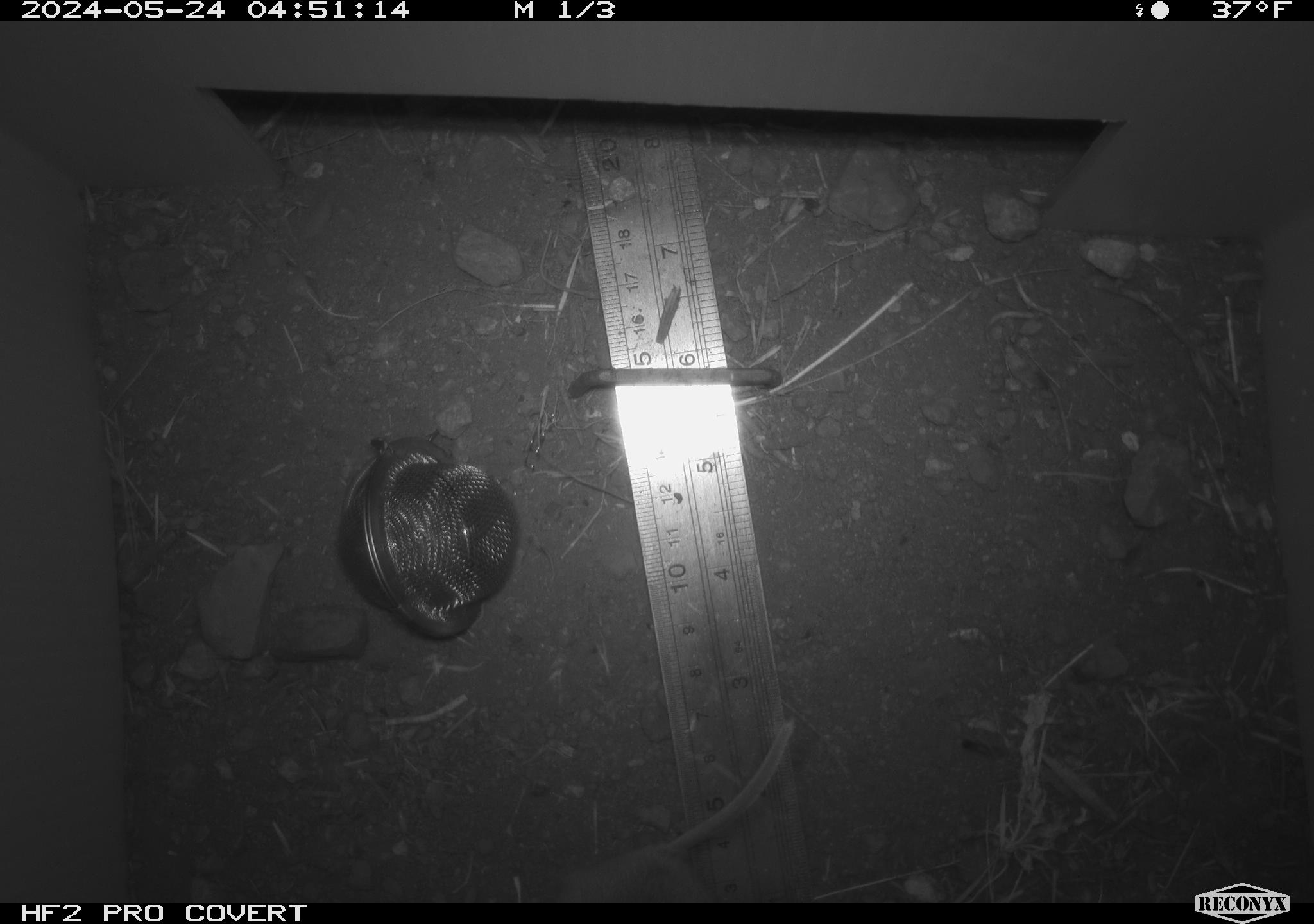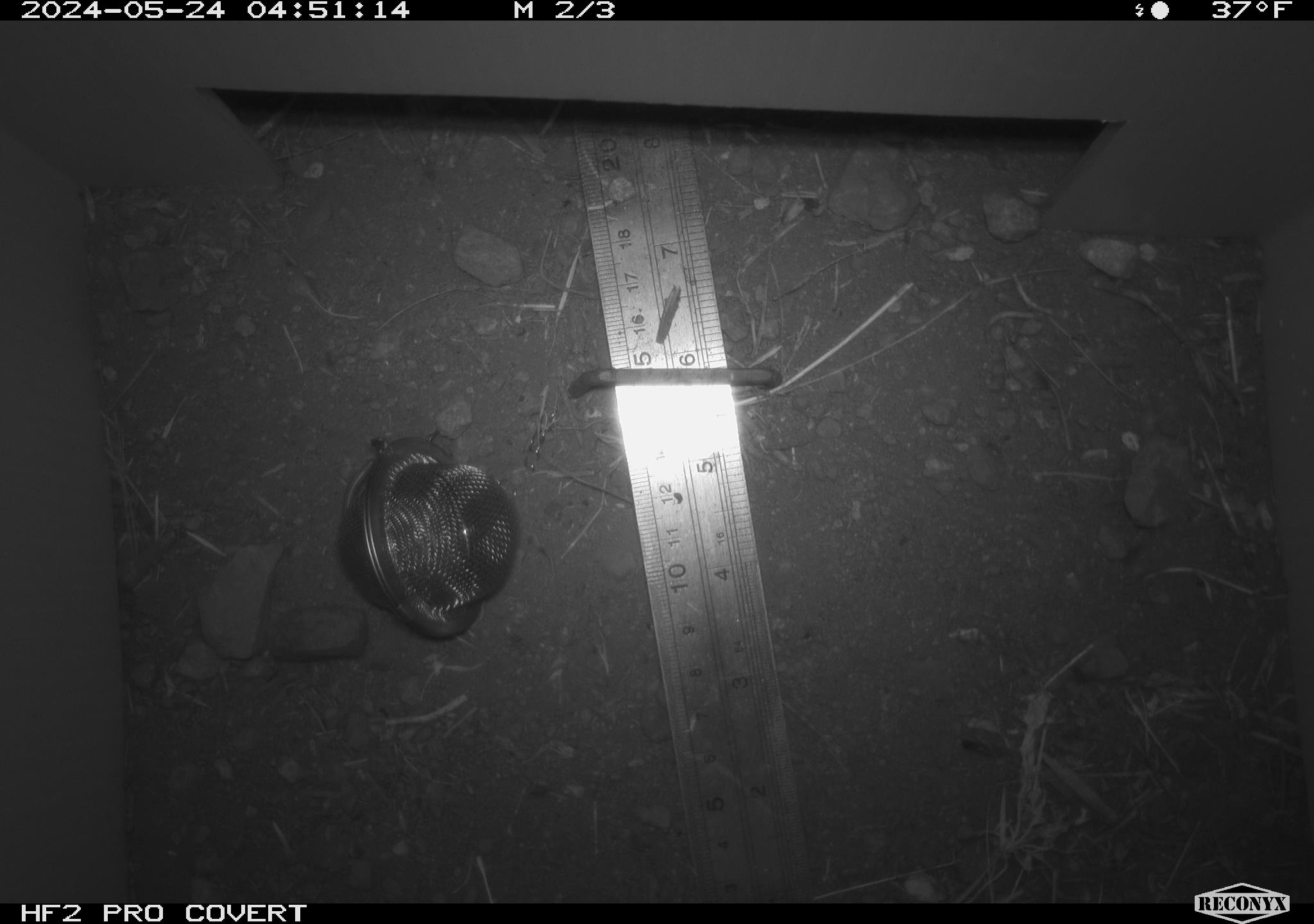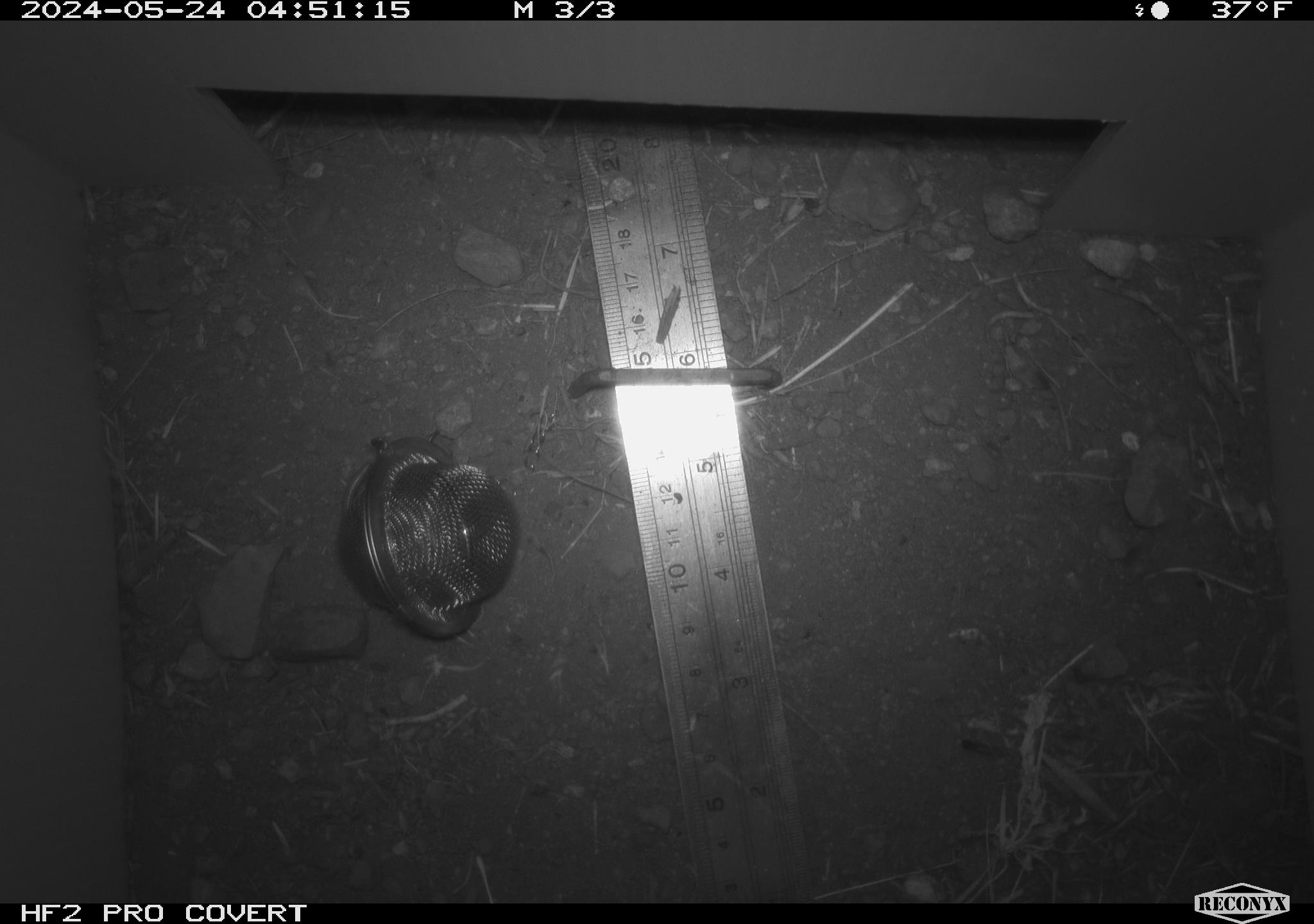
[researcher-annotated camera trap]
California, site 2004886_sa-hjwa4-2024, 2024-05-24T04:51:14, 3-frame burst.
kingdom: Animalia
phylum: Chordata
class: Mammalia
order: Rodentia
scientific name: Rodentia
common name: rodent